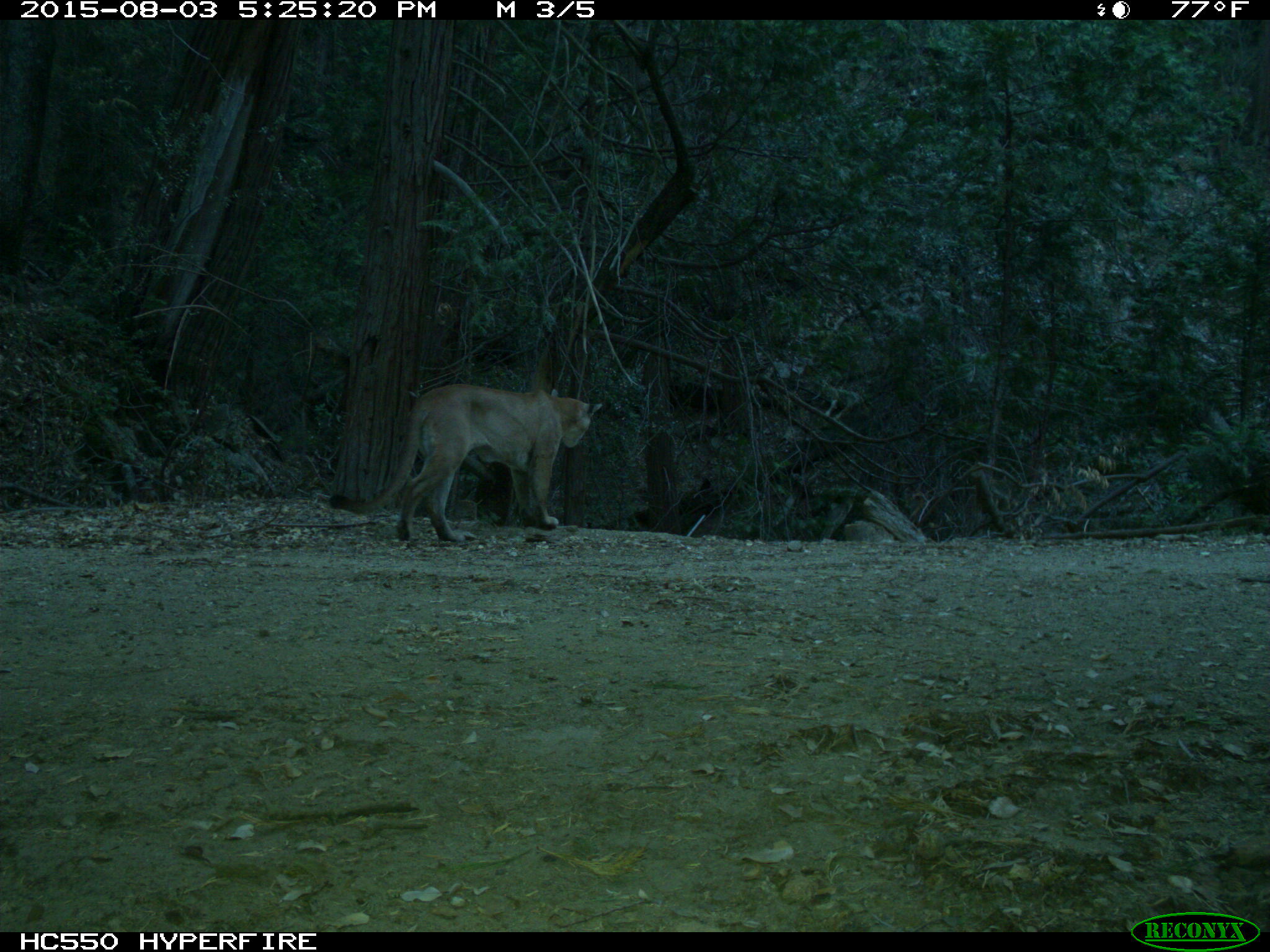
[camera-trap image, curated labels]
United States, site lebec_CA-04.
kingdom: Animalia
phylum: Chordata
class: Mammalia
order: Carnivora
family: Felidae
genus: Puma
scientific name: Puma concolor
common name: mountain lion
Puma concolor (mountain lion).